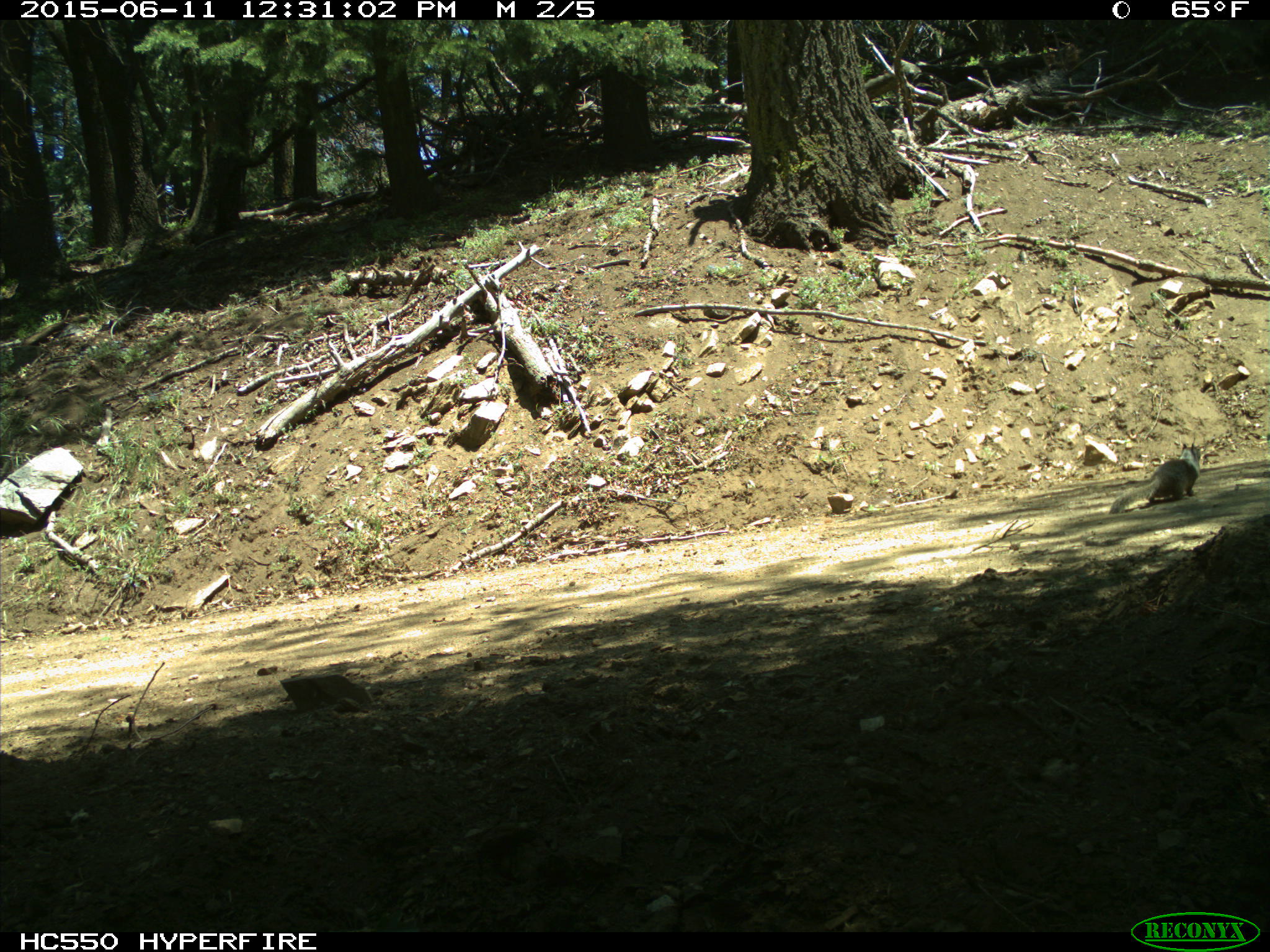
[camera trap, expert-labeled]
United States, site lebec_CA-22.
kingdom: Animalia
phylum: Chordata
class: Mammalia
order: Rodentia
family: Sciuridae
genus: Otospermophilus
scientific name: Otospermophilus beecheyi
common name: california ground squirrel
Otospermophilus beecheyi (california ground squirrel).